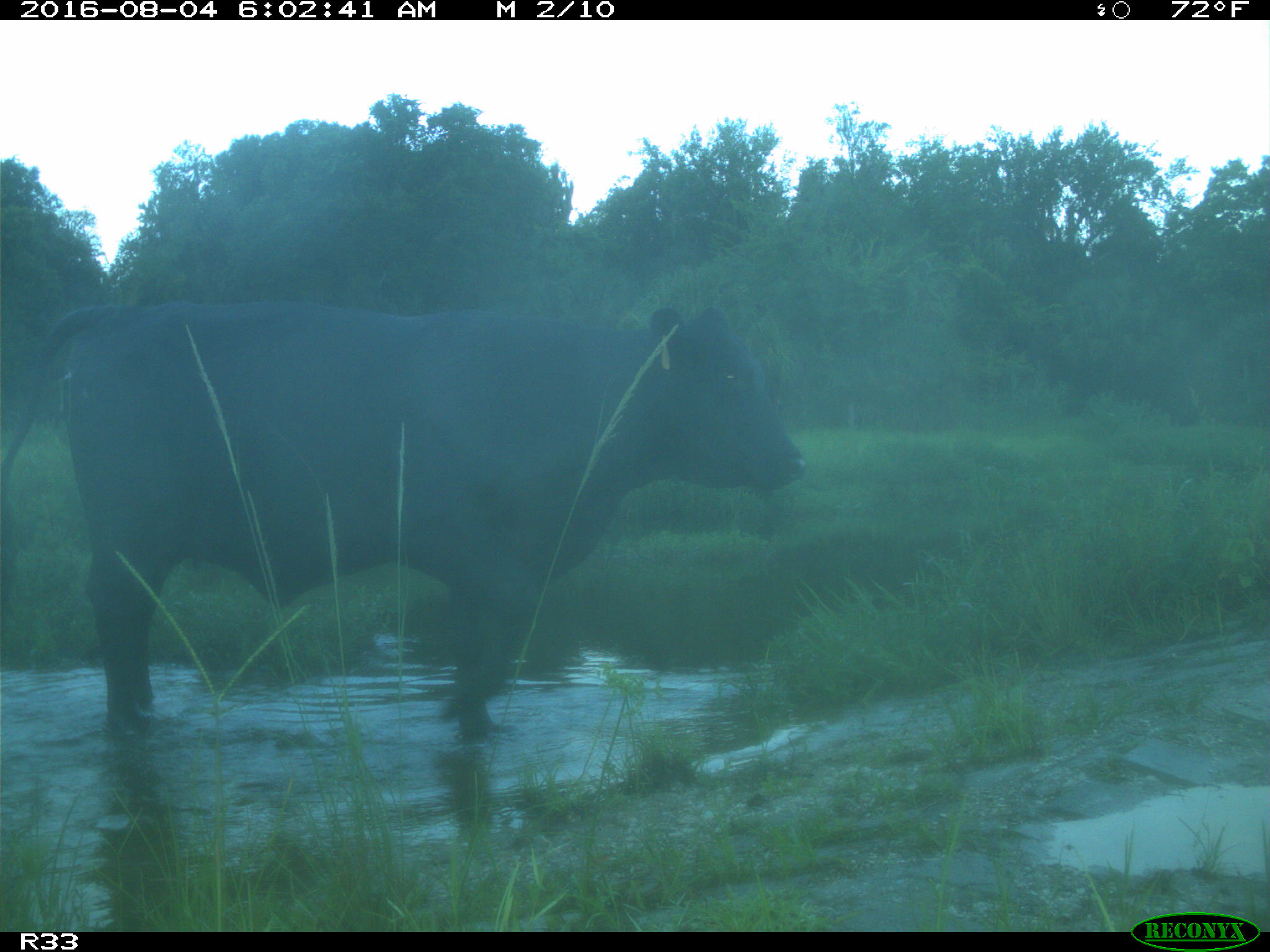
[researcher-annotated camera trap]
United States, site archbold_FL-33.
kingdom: Animalia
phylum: Chordata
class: Mammalia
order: Artiodactyla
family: Bovidae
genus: Bos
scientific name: Bos taurus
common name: domestic cow